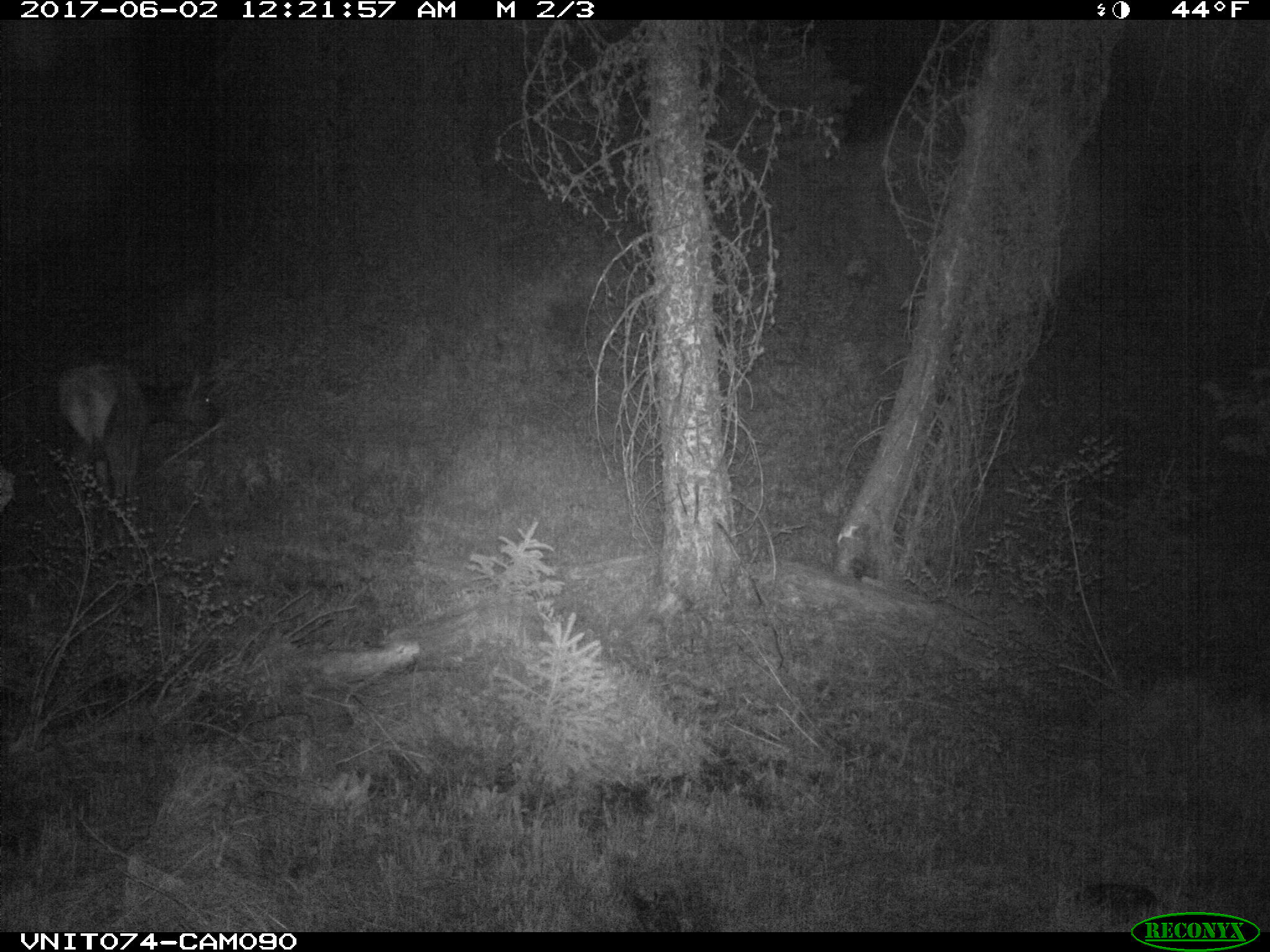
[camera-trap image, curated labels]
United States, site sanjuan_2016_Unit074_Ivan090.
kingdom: Animalia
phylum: Chordata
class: Mammalia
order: Artiodactyla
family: Cervidae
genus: Cervus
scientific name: Cervus elaphus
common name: red deer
Cervus elaphus (red deer).